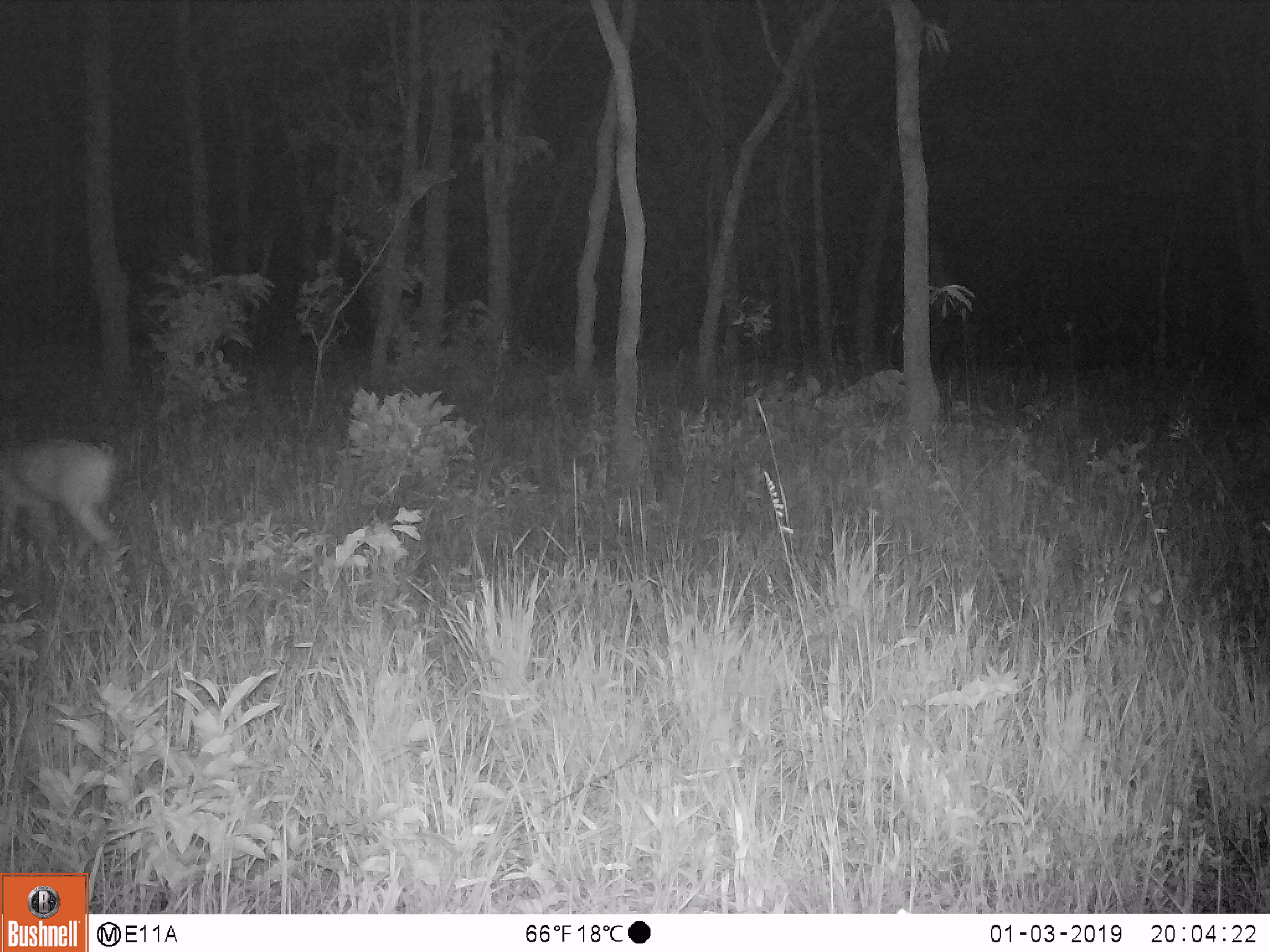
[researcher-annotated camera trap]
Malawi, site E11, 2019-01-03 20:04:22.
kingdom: Animalia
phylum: Chordata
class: Mammalia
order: Artiodactyla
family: Bovidae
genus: Redunca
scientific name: Redunca arundinum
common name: southern reedbuck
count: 1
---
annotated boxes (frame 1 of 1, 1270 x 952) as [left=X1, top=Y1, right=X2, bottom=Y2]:
southern reedbuck: [left=0, top=437, right=127, bottom=555]